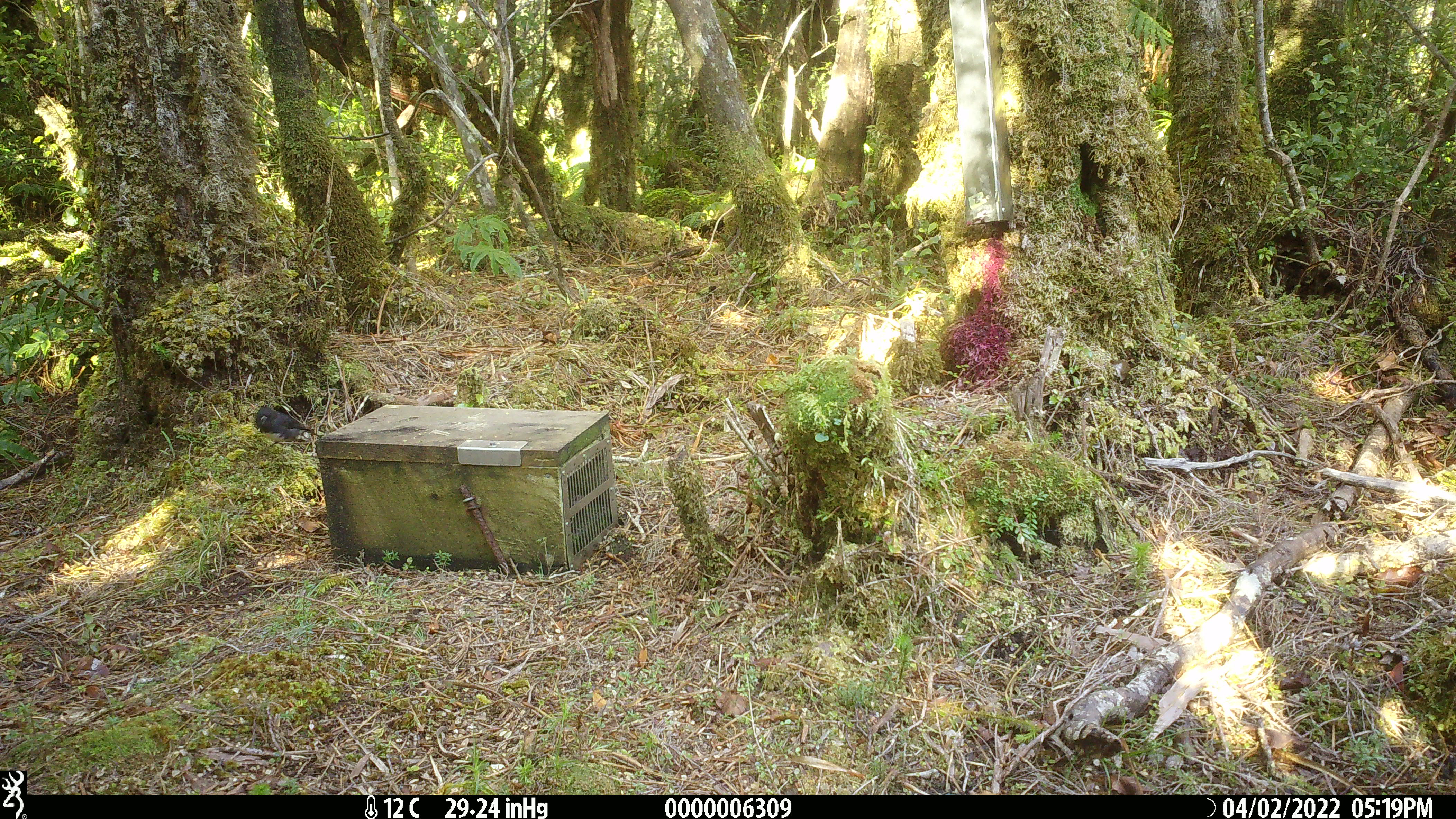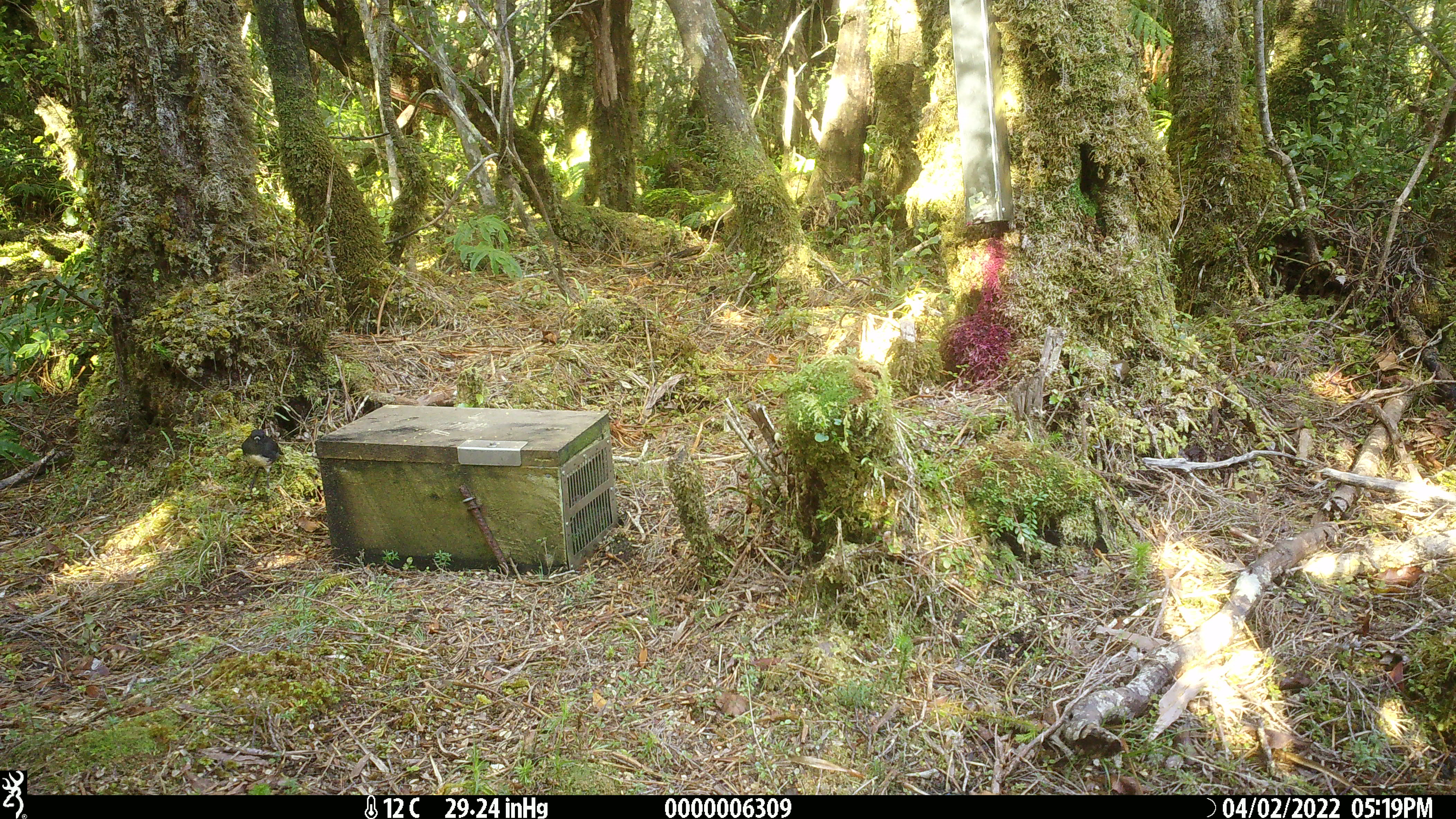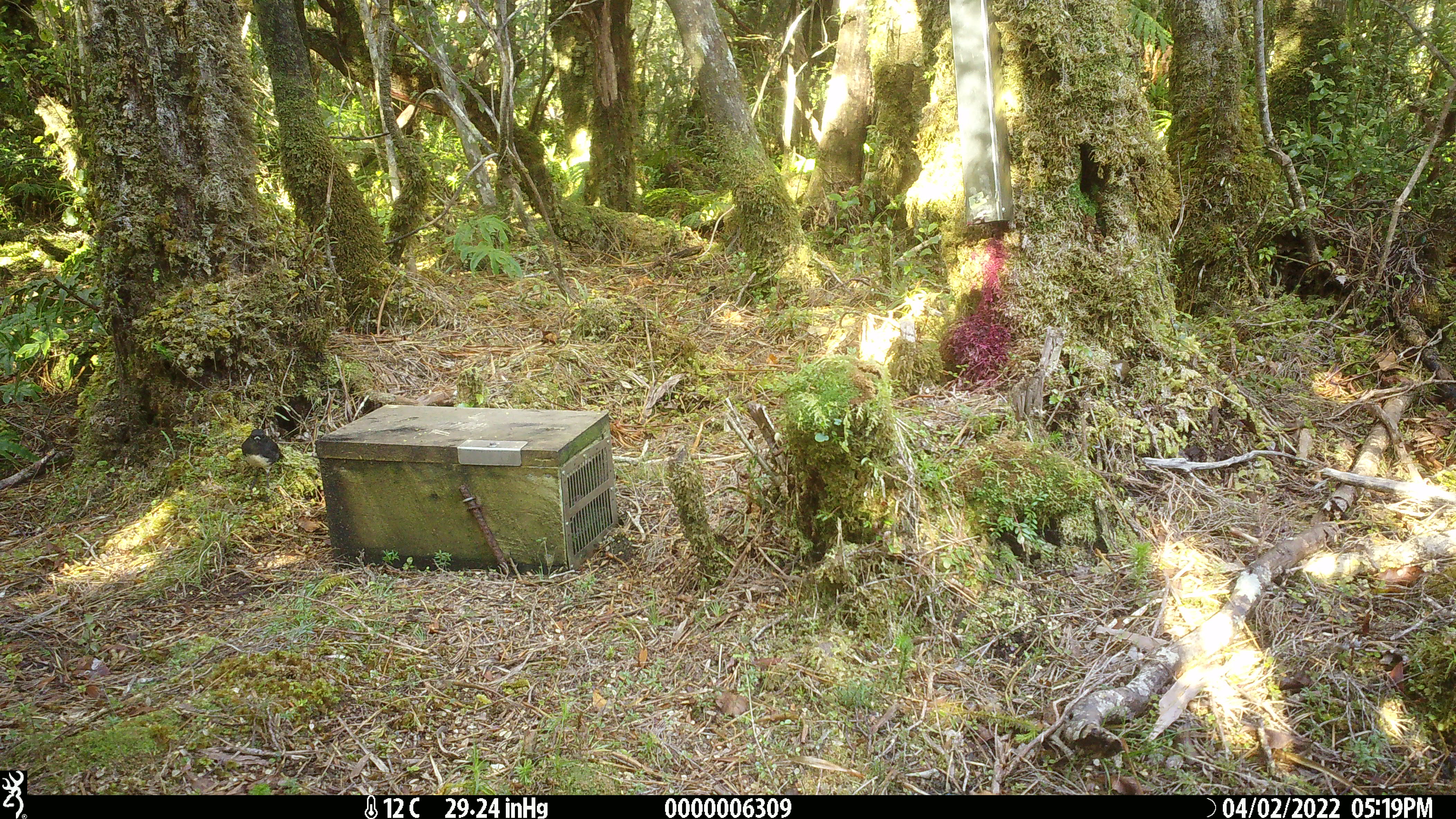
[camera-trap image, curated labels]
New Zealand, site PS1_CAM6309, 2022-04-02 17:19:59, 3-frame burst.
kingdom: Animalia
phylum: Chordata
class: Aves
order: Passeriformes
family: Petroicidae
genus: Petroica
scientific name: Petroica australis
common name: new zealand robin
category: robin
Robin (new zealand robin) (Petroica australis).